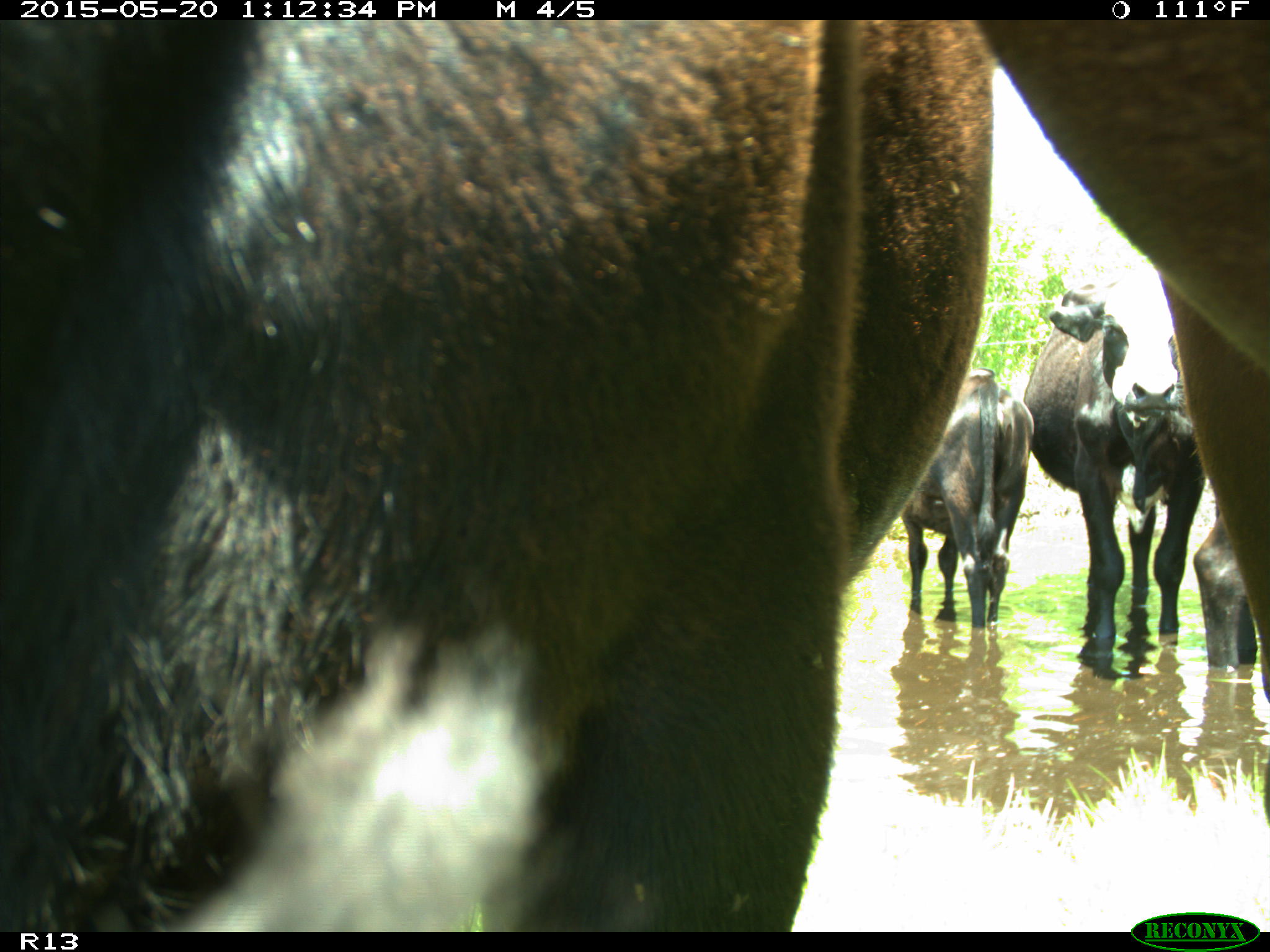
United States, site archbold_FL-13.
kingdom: Animalia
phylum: Chordata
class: Mammalia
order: Artiodactyla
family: Bovidae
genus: Bos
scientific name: Bos taurus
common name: domestic cow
Bos taurus (domestic cow).